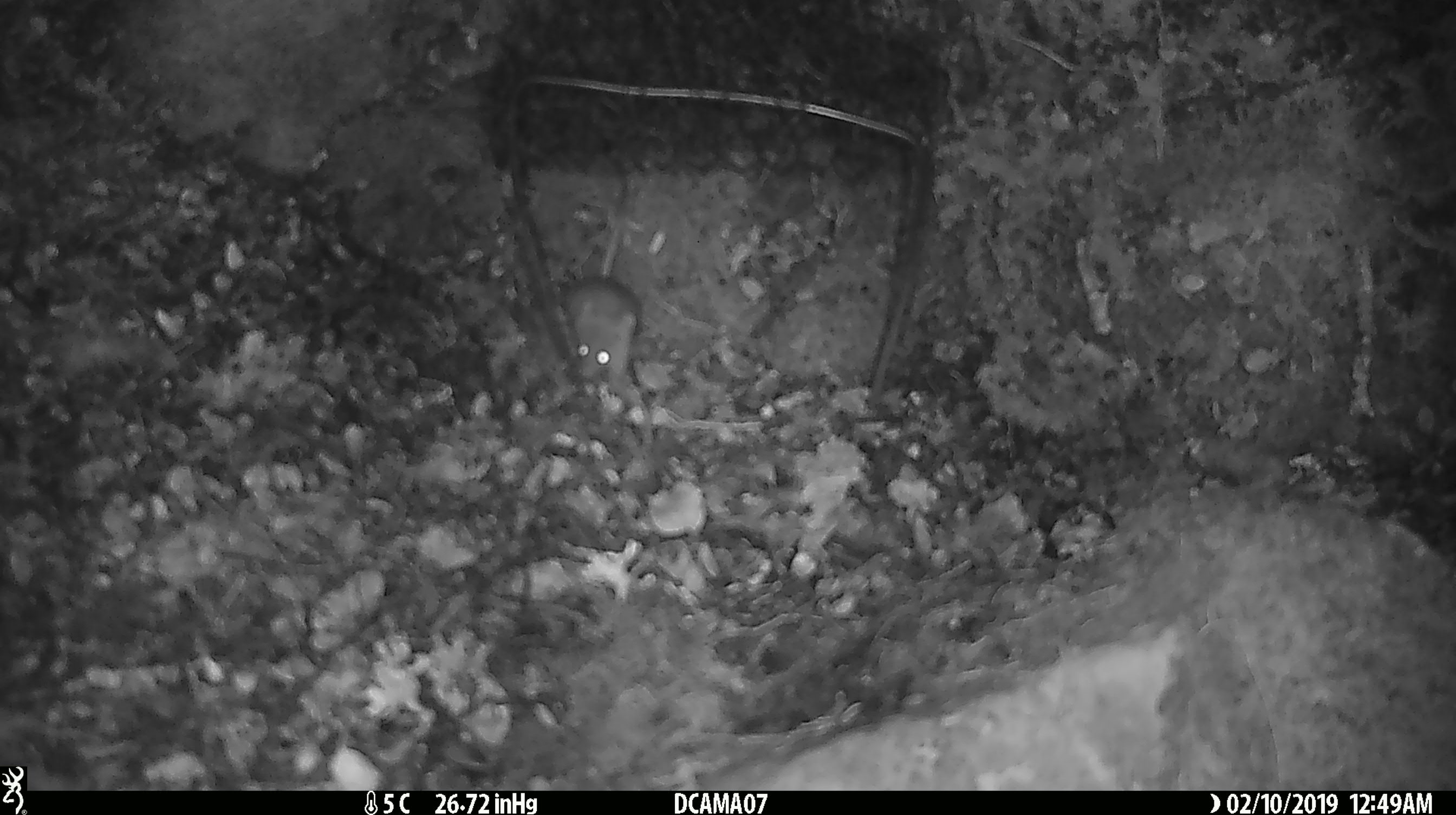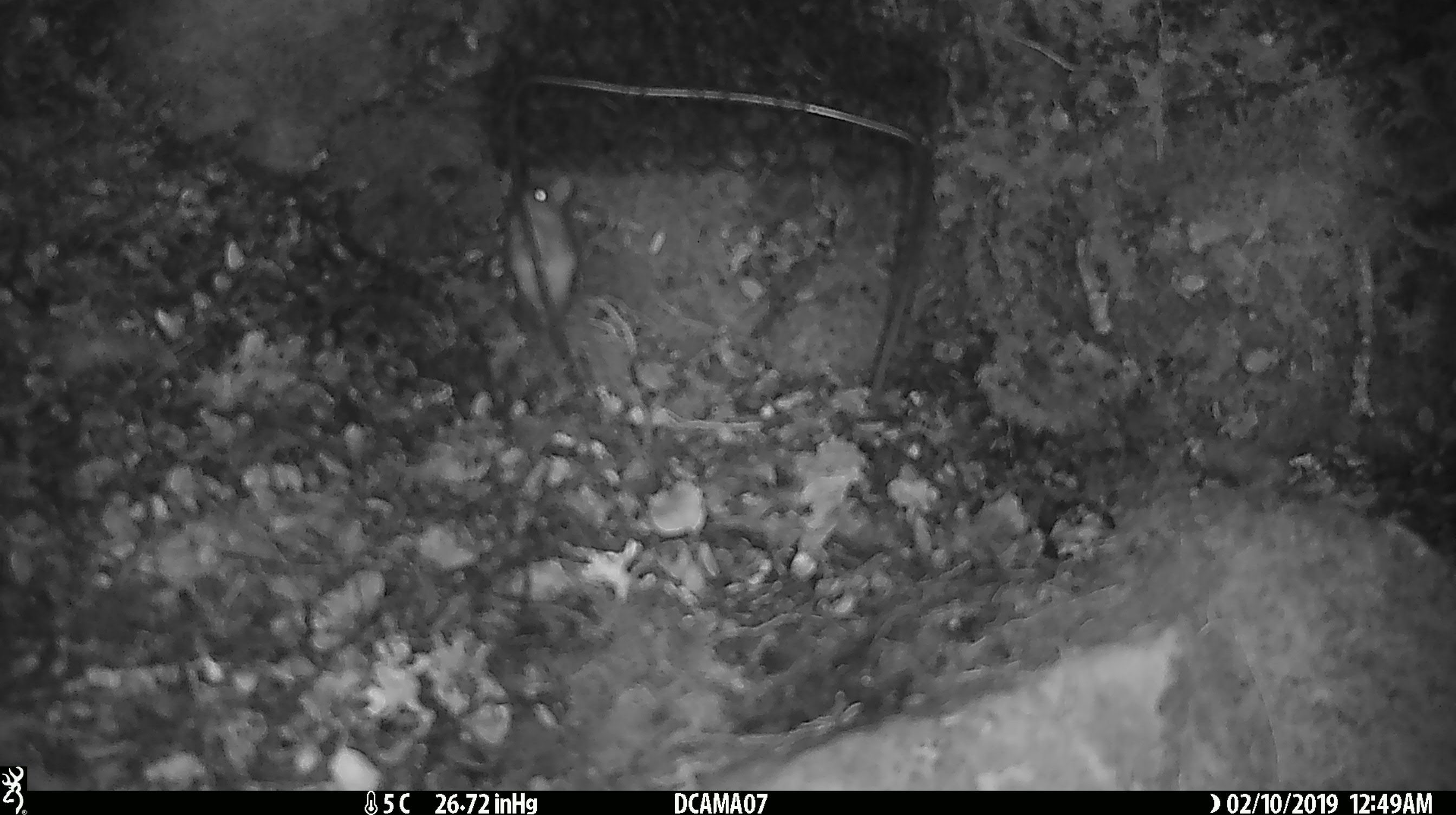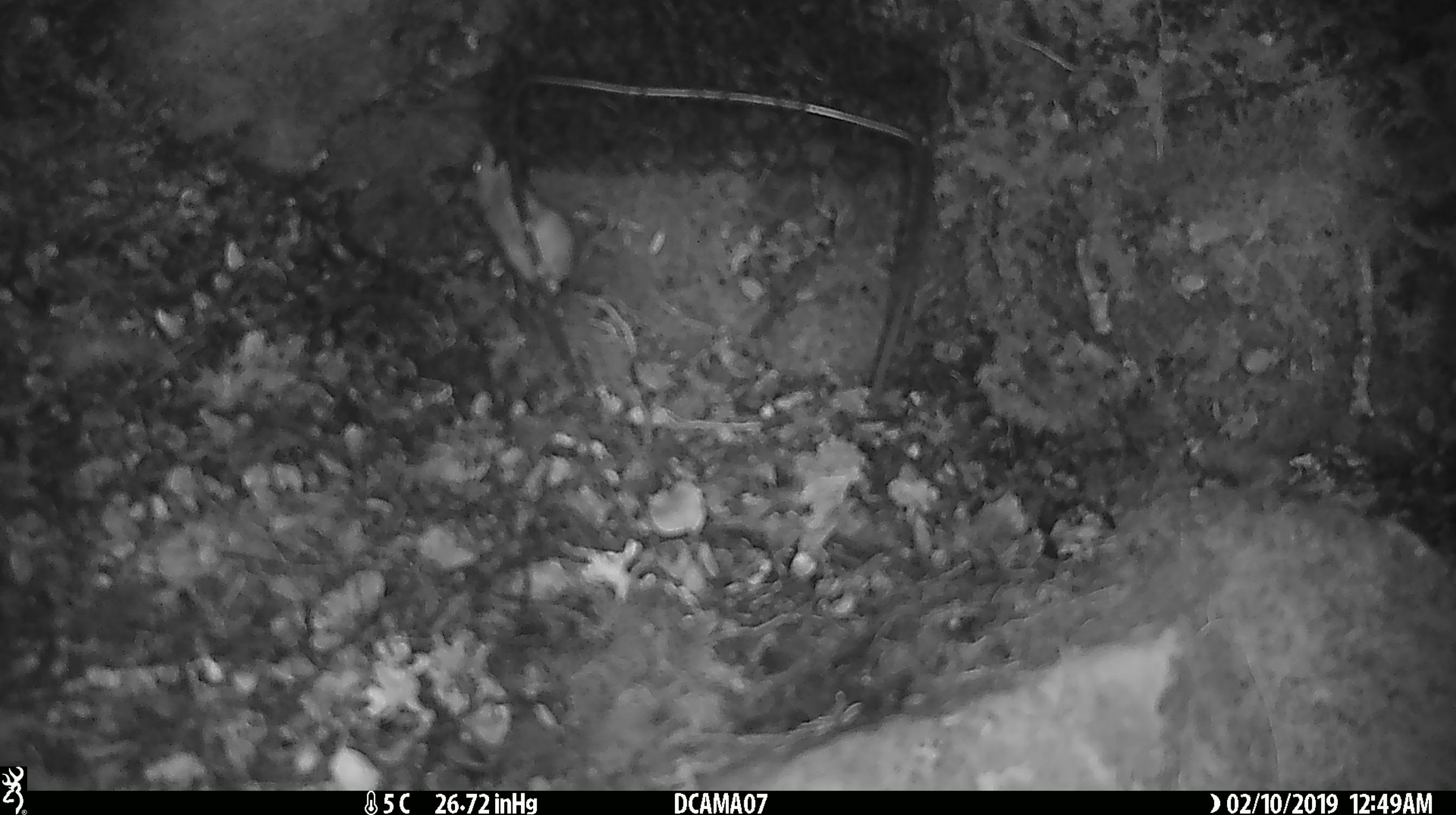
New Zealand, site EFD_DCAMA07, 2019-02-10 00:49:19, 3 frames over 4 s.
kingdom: Animalia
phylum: Chordata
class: Mammalia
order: Rodentia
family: Muridae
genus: Mus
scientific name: Mus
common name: mouse